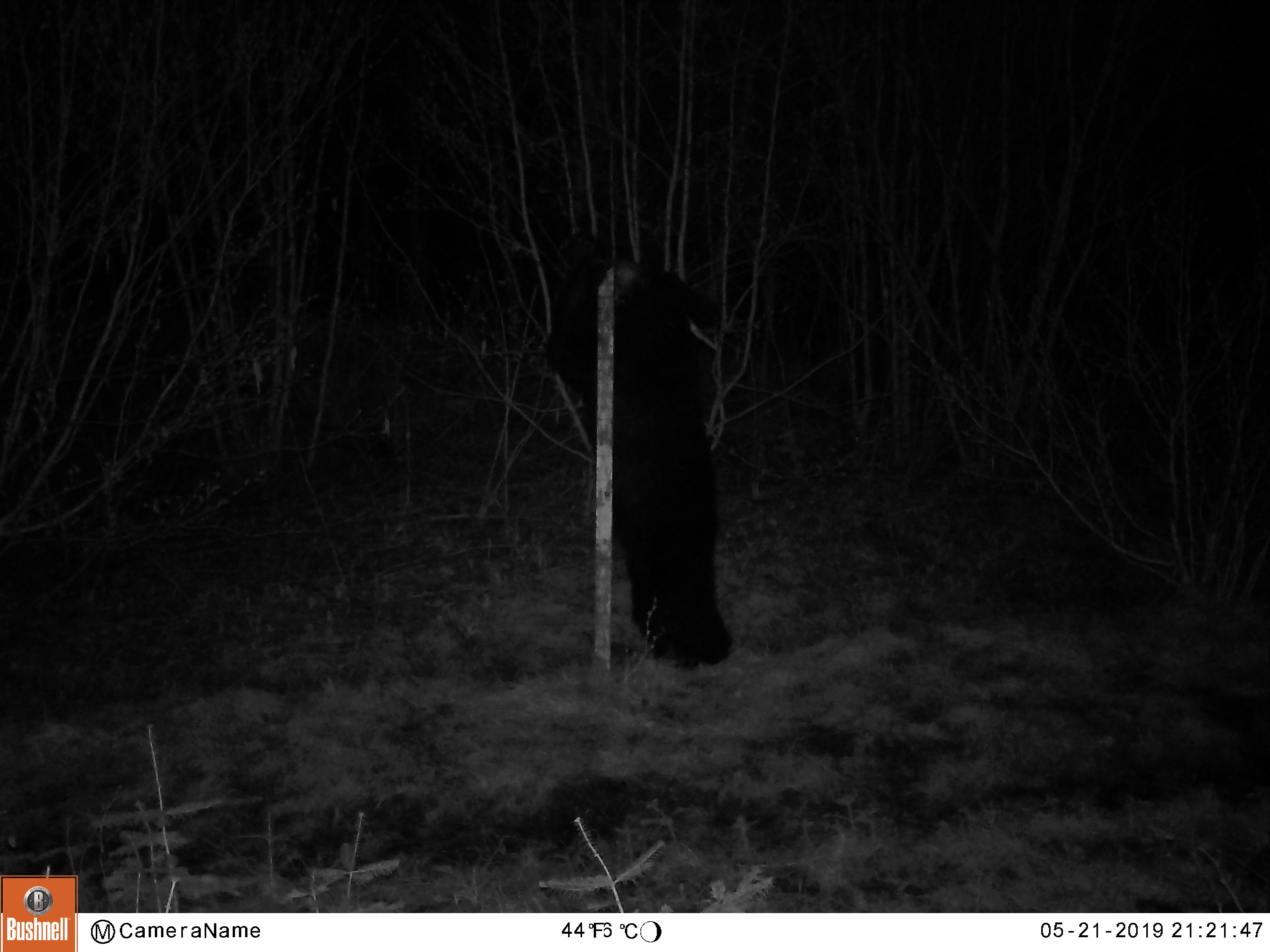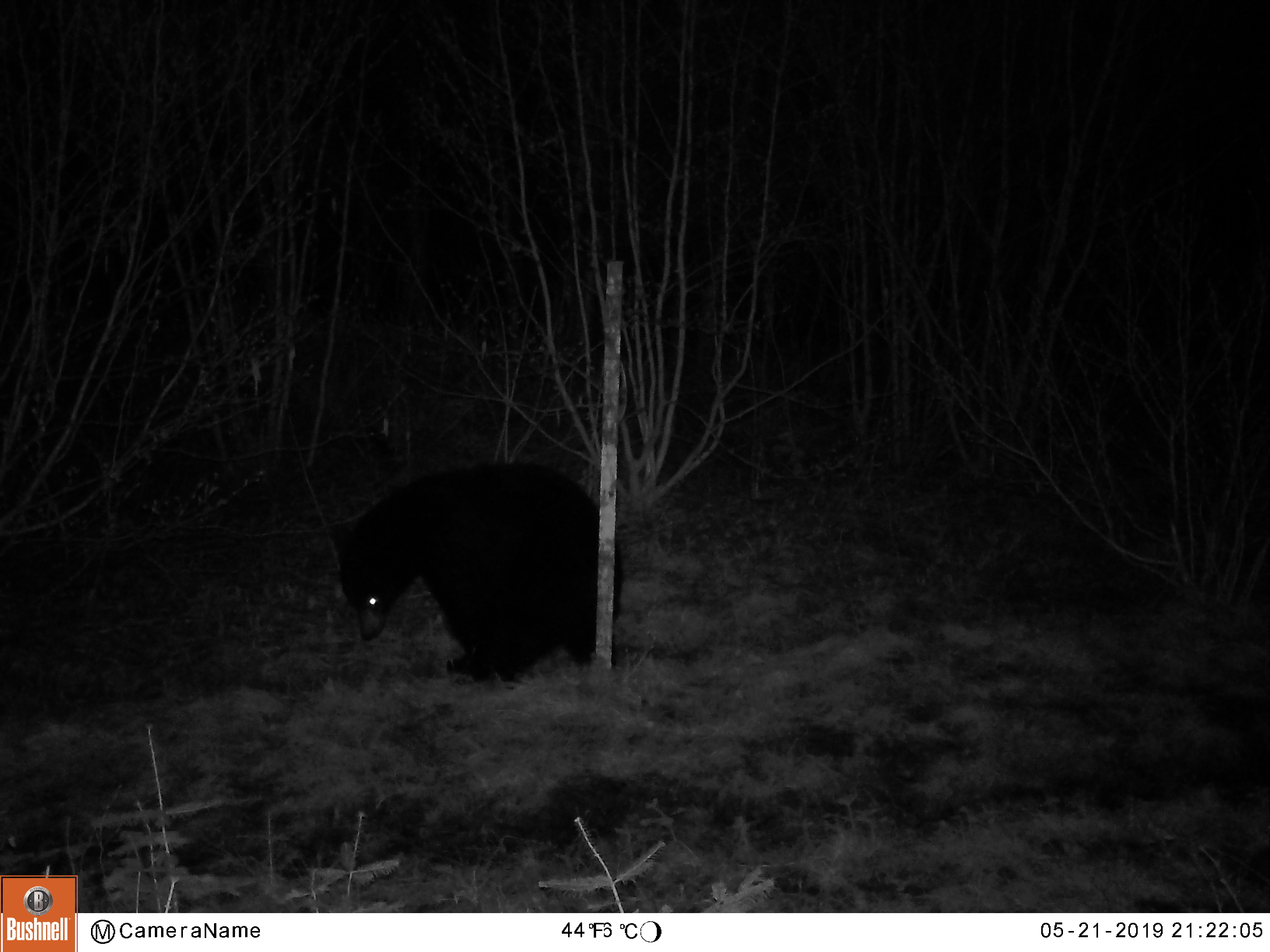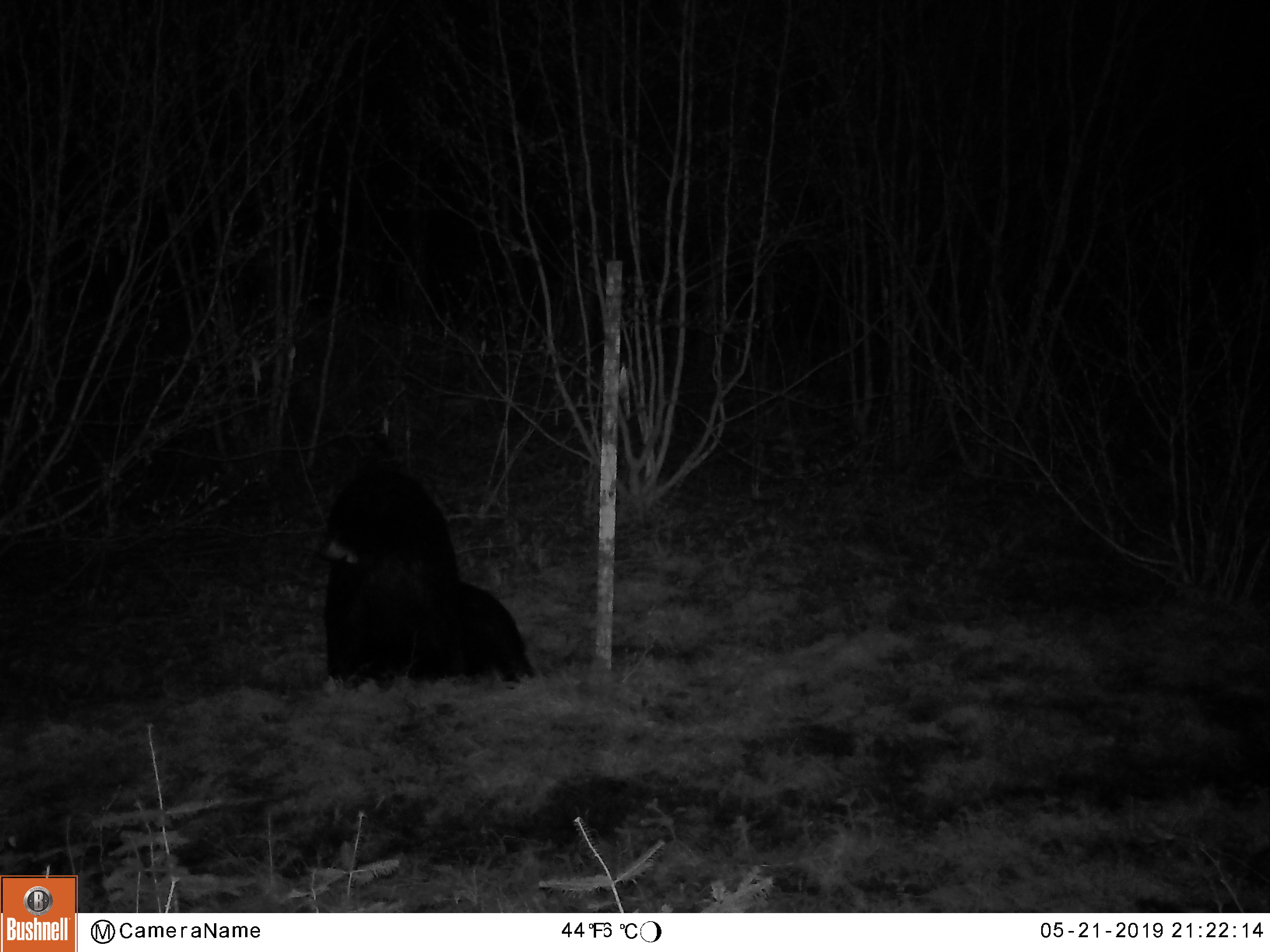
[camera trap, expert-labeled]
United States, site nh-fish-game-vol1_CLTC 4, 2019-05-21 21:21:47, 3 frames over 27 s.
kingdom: Animalia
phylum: Chordata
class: Mammalia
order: Carnivora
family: Ursidae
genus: Ursus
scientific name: Ursus americanus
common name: black bear